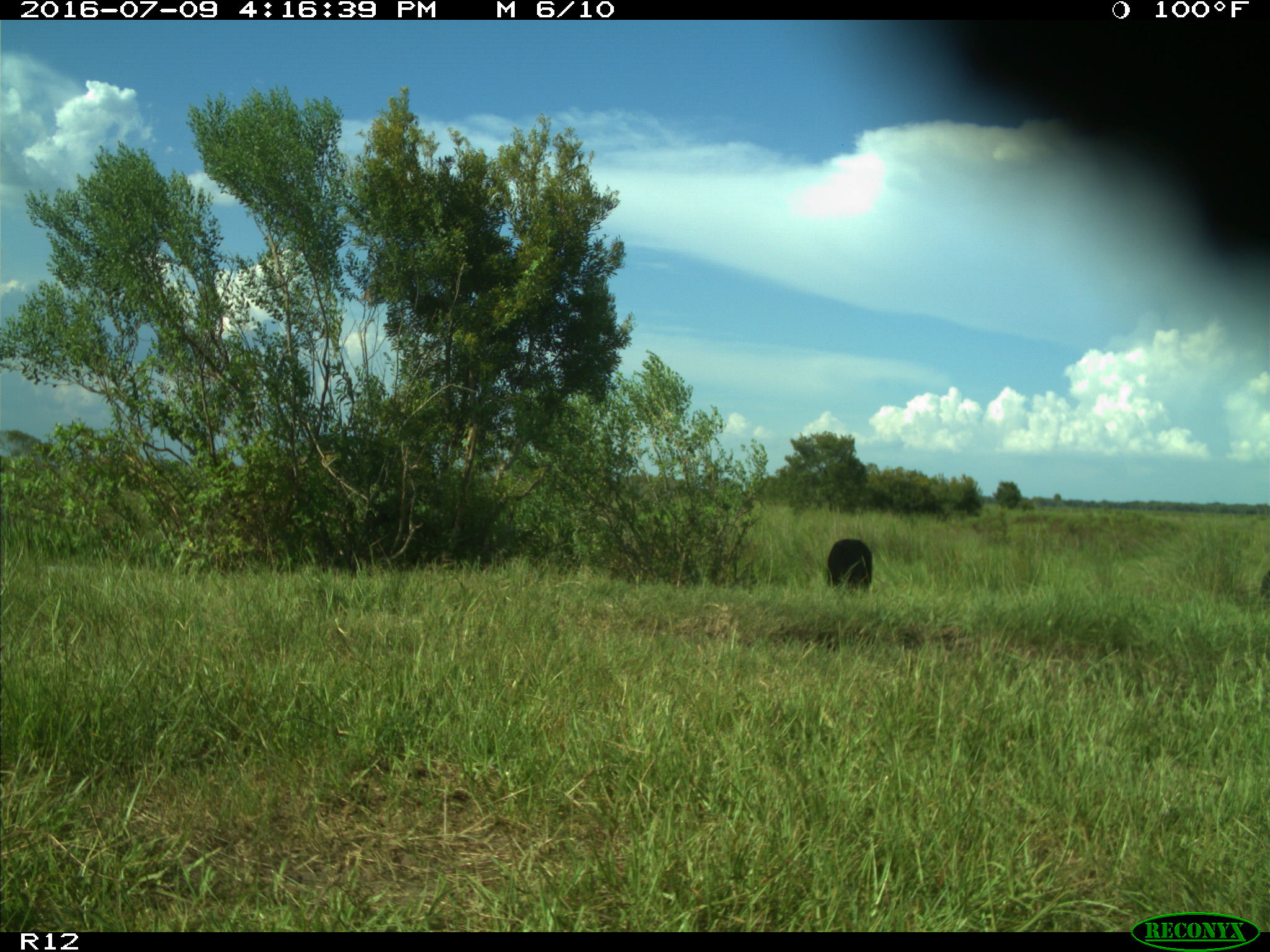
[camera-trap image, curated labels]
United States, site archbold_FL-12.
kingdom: Animalia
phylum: Chordata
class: Mammalia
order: Artiodactyla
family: Bovidae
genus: Bos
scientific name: Bos taurus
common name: domestic cow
Bos taurus (domestic cow).